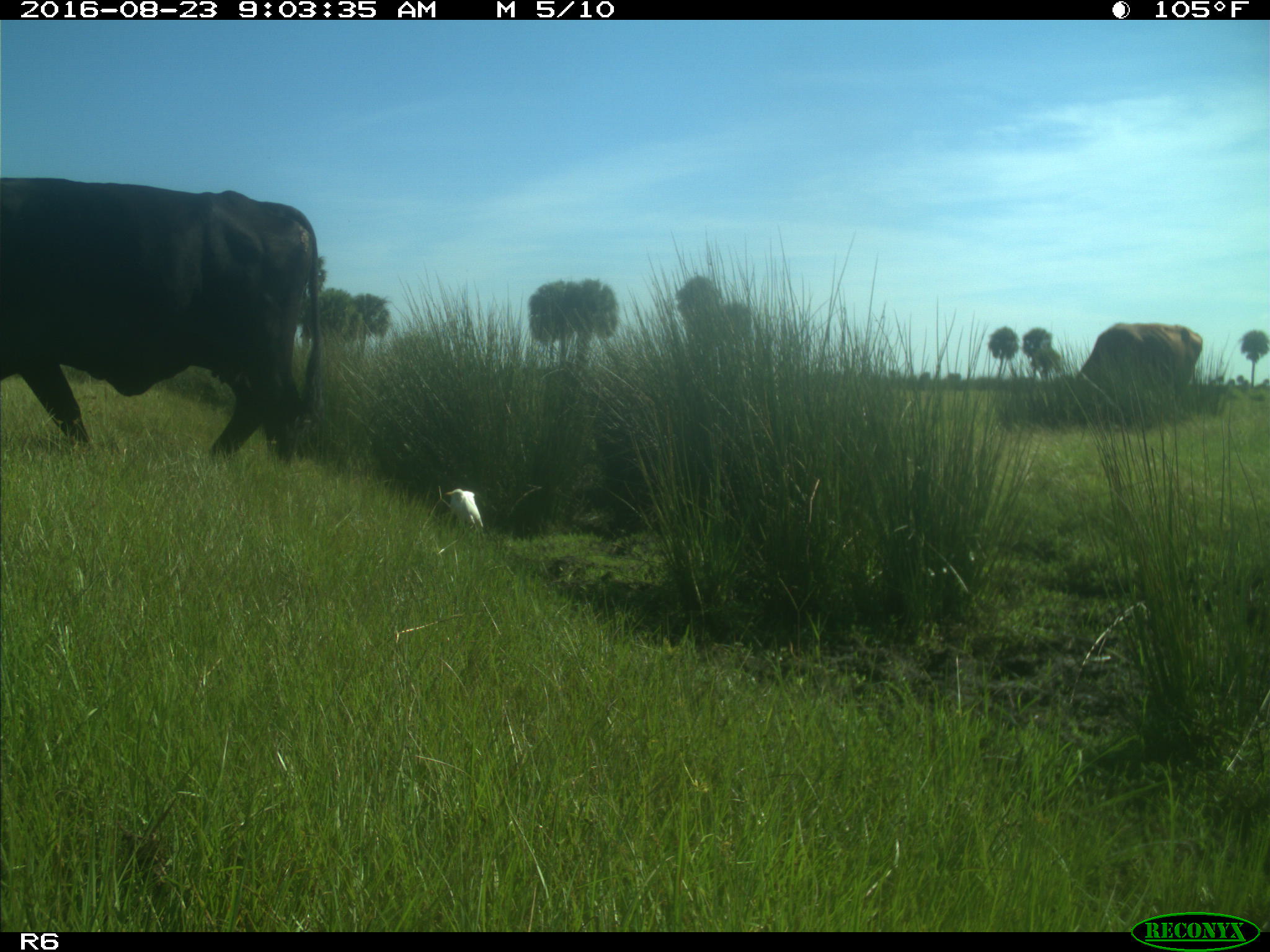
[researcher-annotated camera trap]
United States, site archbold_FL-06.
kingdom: Animalia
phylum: Chordata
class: Mammalia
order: Artiodactyla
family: Bovidae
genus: Bos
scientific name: Bos taurus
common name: domestic cow